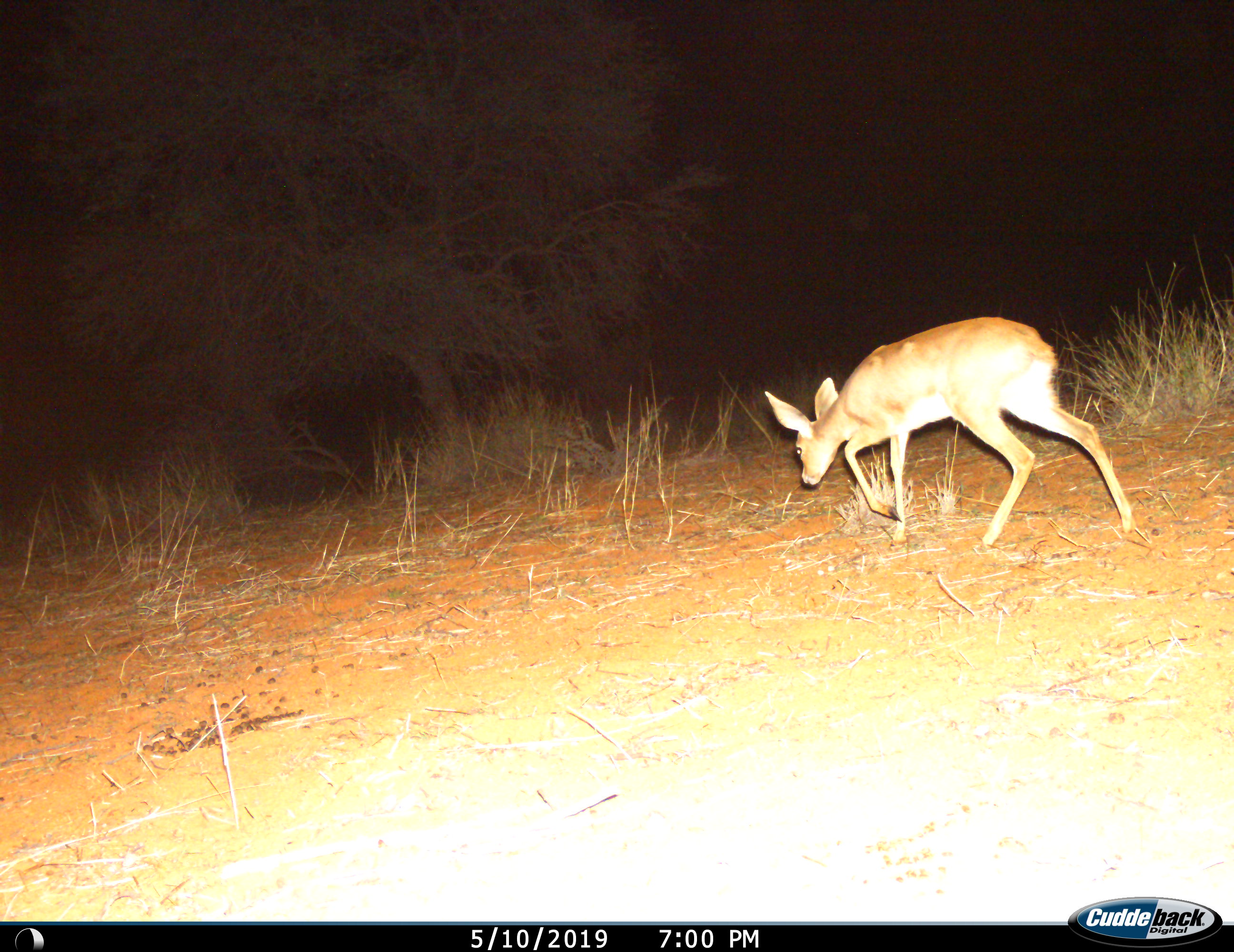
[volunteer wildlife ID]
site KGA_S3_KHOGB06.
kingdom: Animalia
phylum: Chordata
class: Mammalia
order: Artiodactyla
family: Bovidae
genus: Raphicerus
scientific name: Raphicerus campestris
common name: steenbok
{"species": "steenbok (Raphicerus campestris)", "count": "1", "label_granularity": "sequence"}